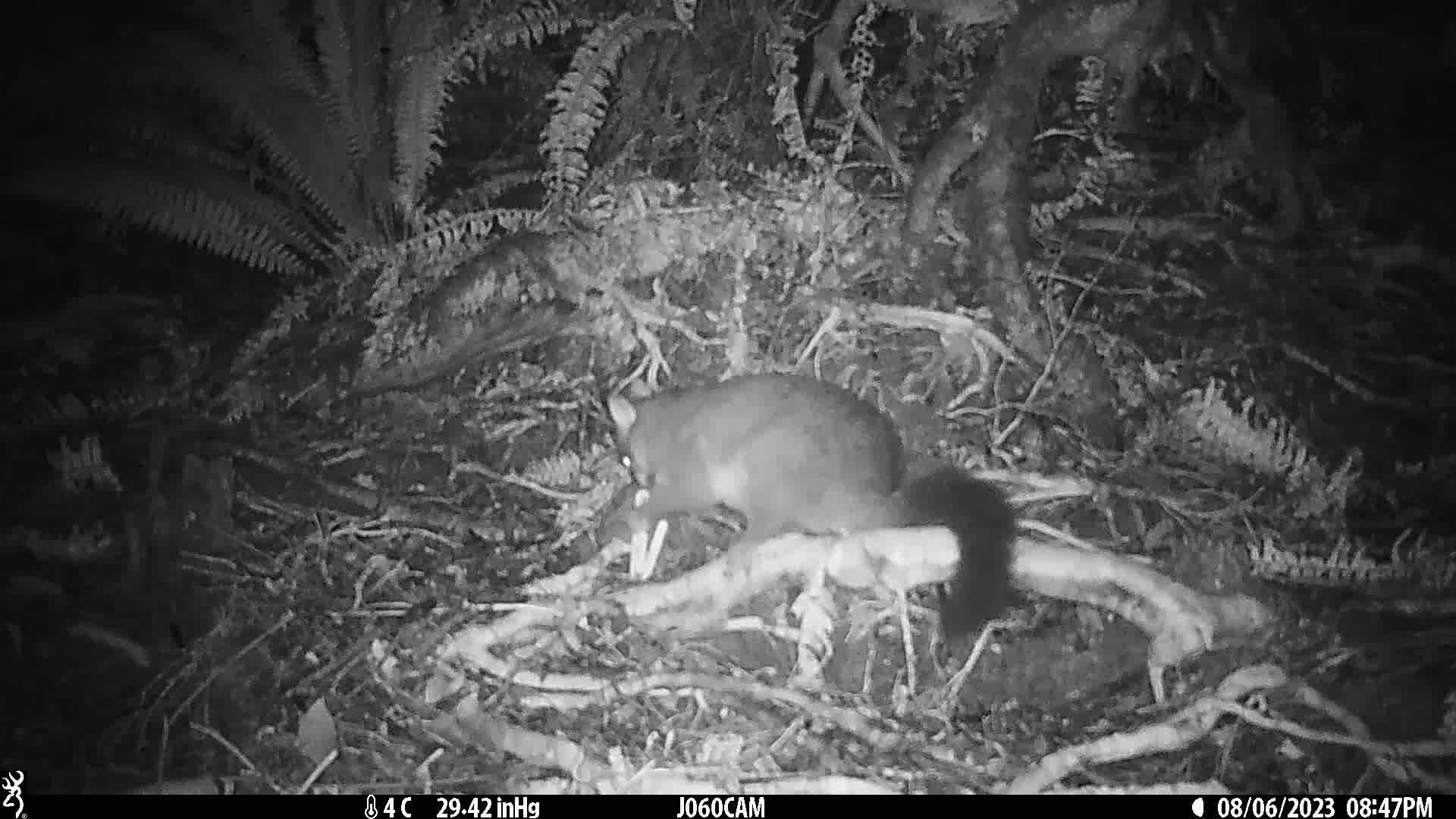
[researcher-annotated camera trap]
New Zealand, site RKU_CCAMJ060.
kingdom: Animalia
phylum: Chordata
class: Mammalia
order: Diprotodontia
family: Phalangeridae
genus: Trichosurus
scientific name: Trichosurus vulpecula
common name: common brushtail possum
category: possum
Possum (common brushtail possum) (Trichosurus vulpecula).